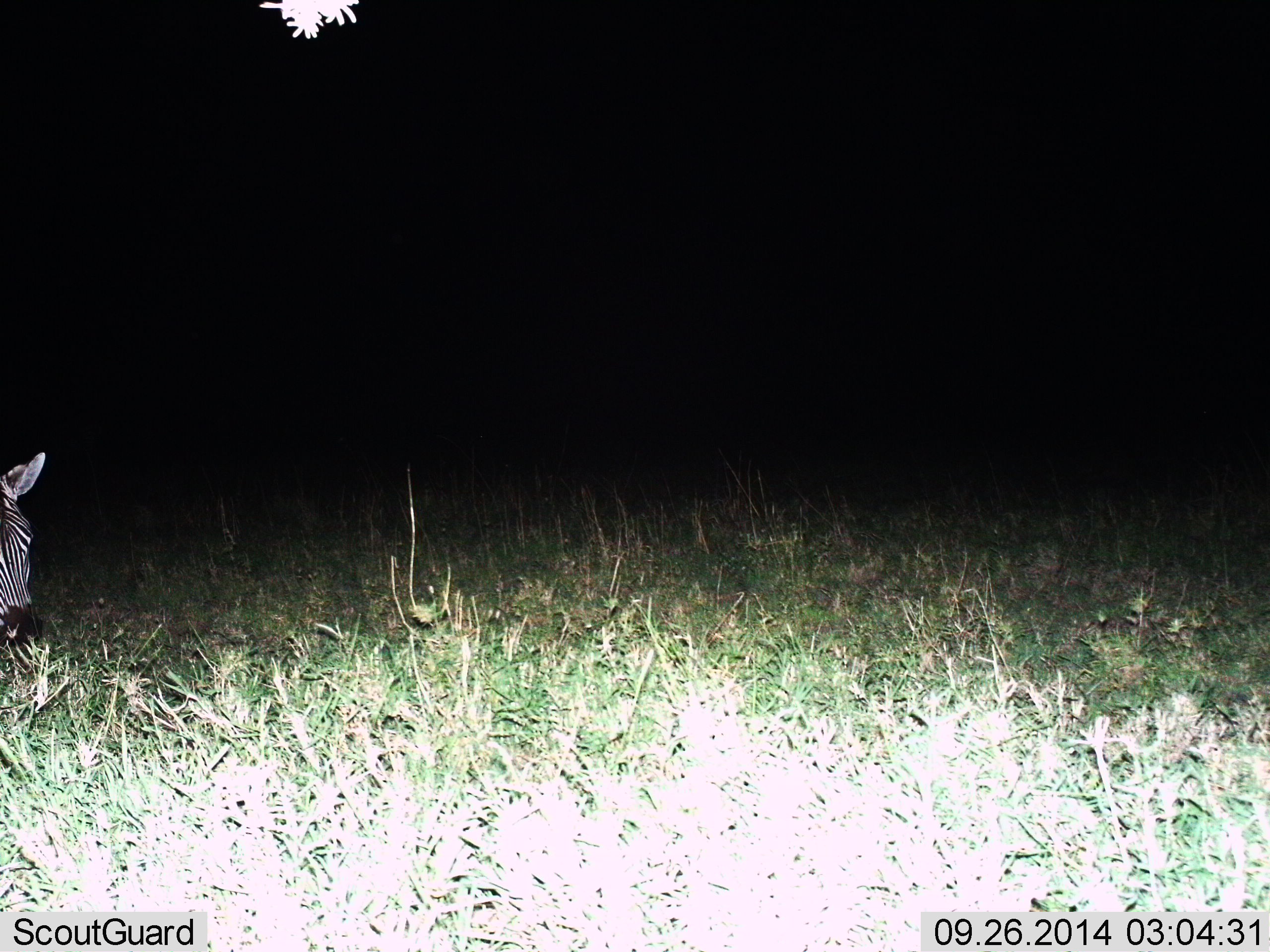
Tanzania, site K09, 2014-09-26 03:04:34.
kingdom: Animalia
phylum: Chordata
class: Mammalia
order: Perissodactyla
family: Equidae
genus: Equus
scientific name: Equus quagga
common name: plains zebra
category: zebra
Zebra (plains zebra) (Equus quagga), count 1. Behavior (volunteer vote fractions): standing 50%, resting 10%, moving 0%, interacting 0%. Young present (vote fraction): 0%. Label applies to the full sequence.